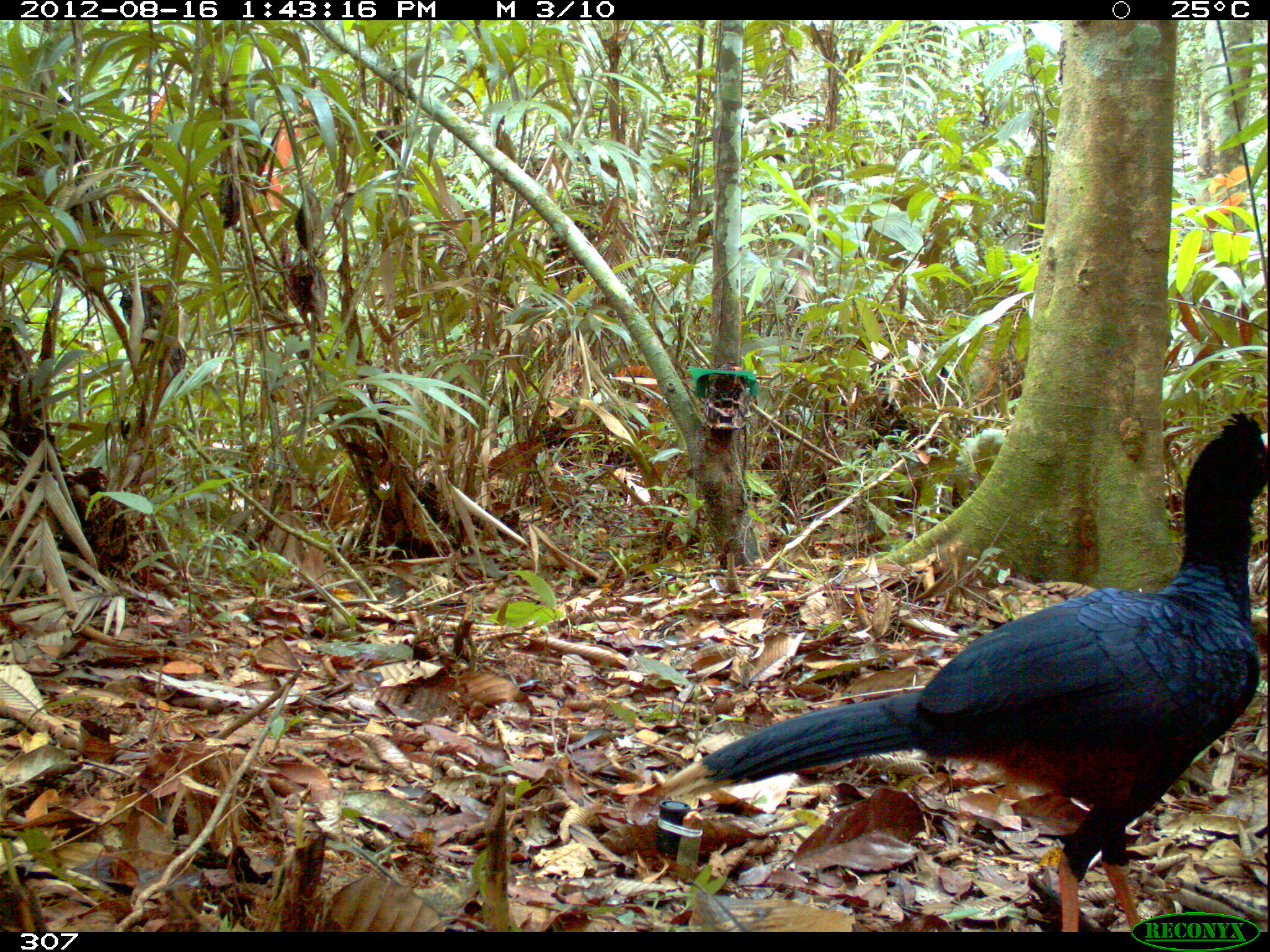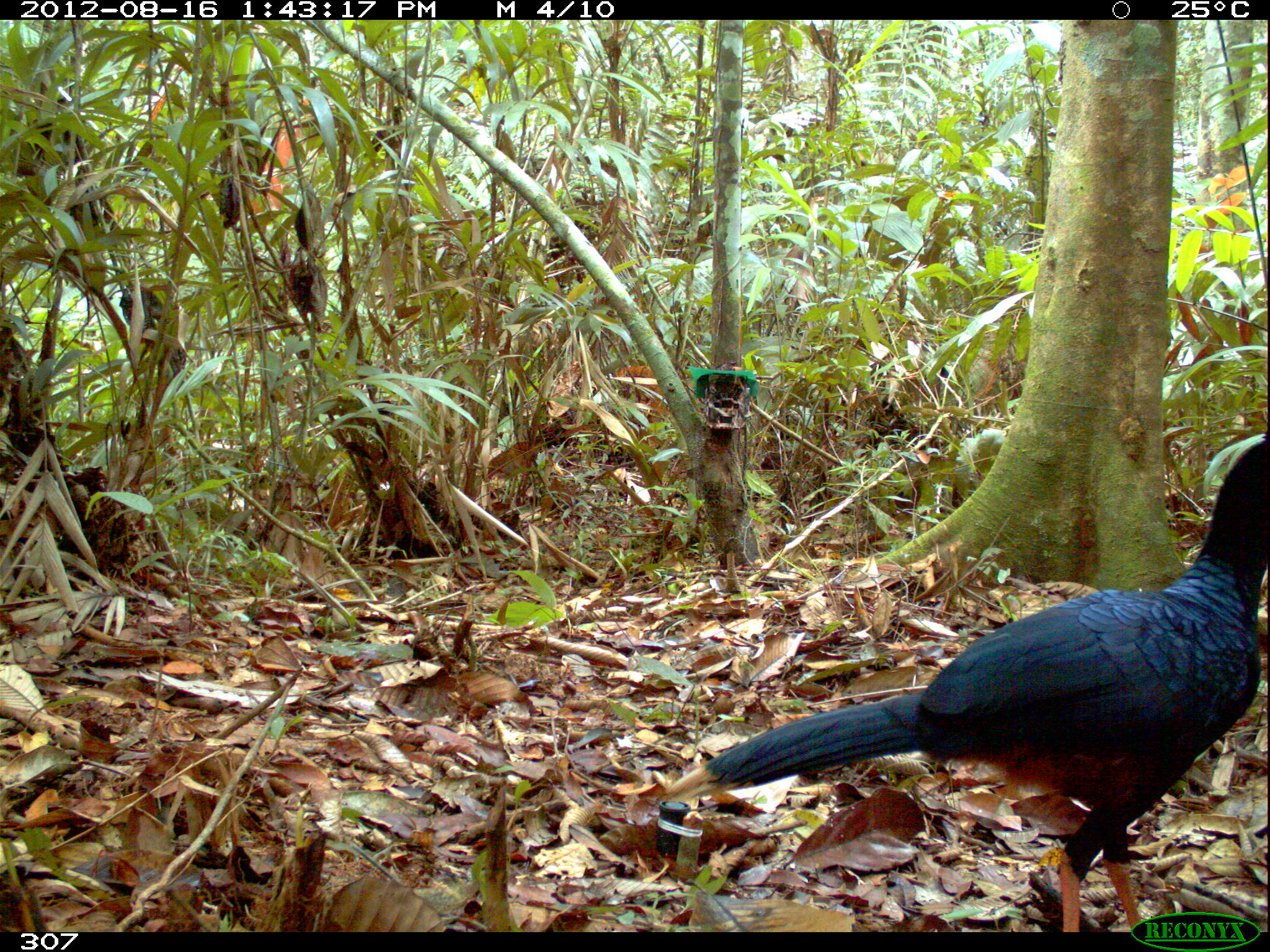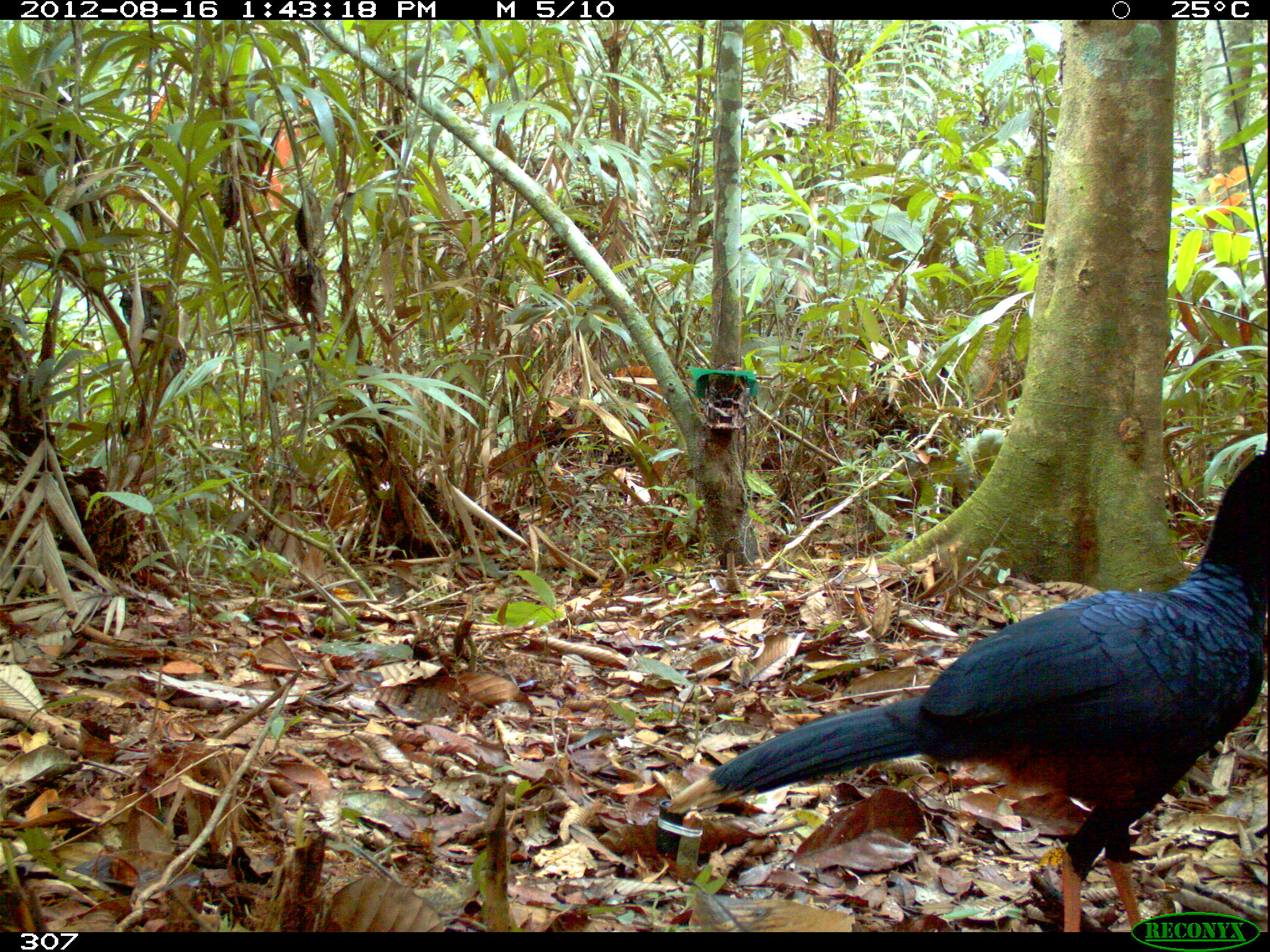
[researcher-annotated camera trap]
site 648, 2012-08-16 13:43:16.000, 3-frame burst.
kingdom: Animalia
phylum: Chordata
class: Aves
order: Galliformes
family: Cracidae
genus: Mitu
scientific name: Mitu tuberosum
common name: razor-billed curassow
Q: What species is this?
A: Mitu tuberosum (razor-billed curassow).